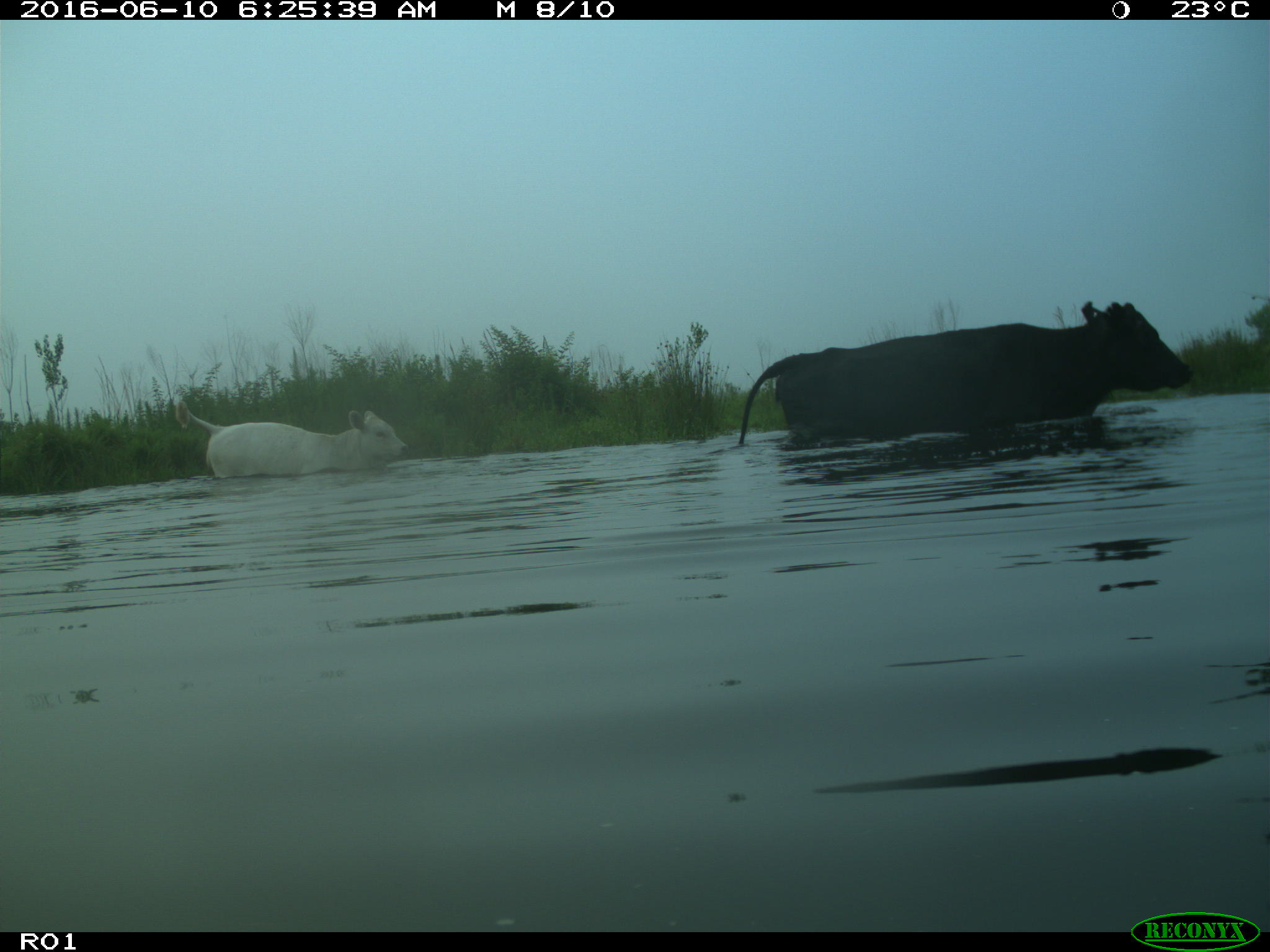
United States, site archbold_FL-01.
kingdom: Animalia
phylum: Chordata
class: Mammalia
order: Artiodactyla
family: Bovidae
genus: Bos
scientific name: Bos taurus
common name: domestic cow